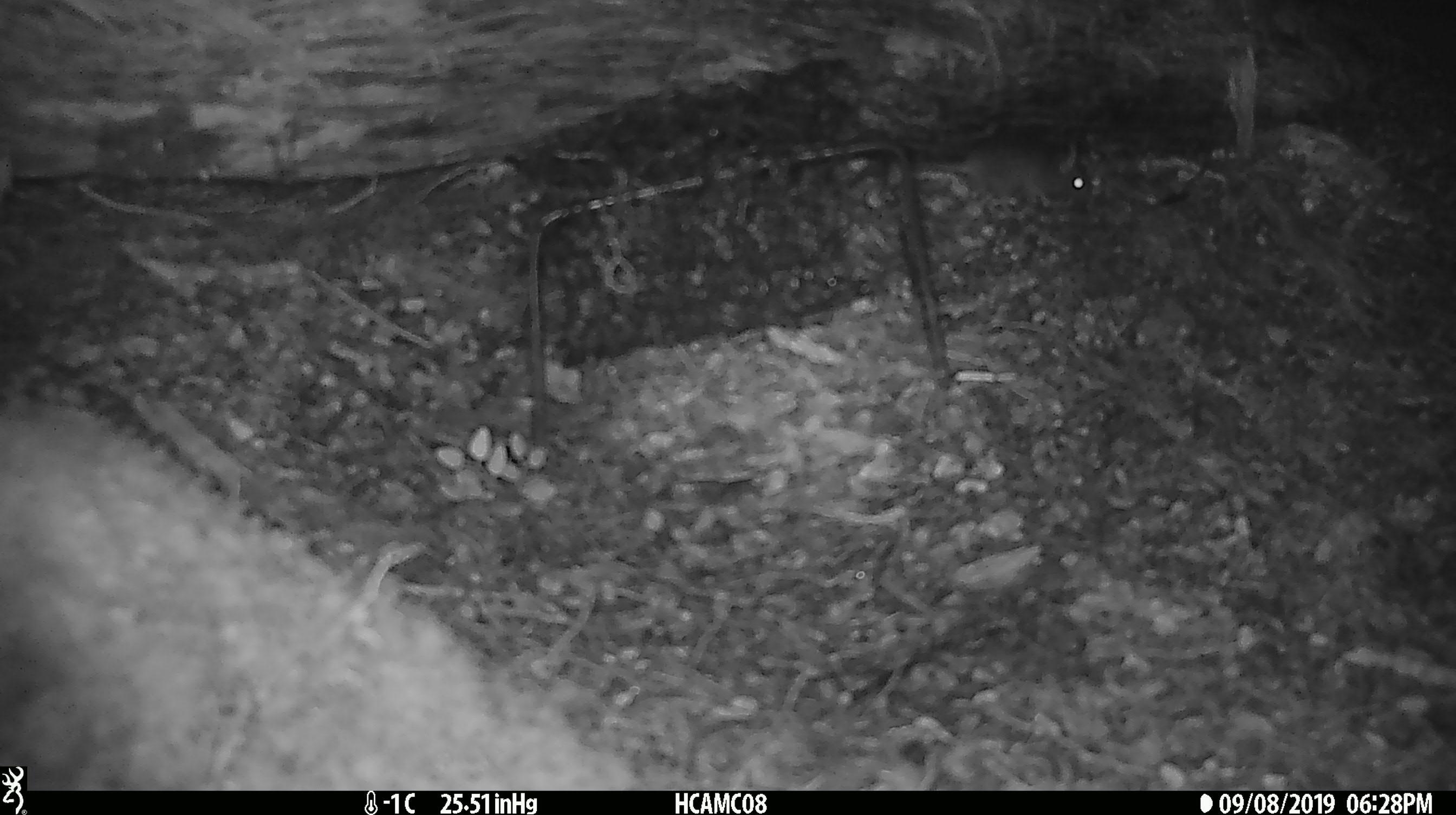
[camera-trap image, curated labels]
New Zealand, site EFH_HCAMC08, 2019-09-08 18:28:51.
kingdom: Animalia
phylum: Chordata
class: Mammalia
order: Rodentia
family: Muridae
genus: Mus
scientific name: Mus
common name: mouse